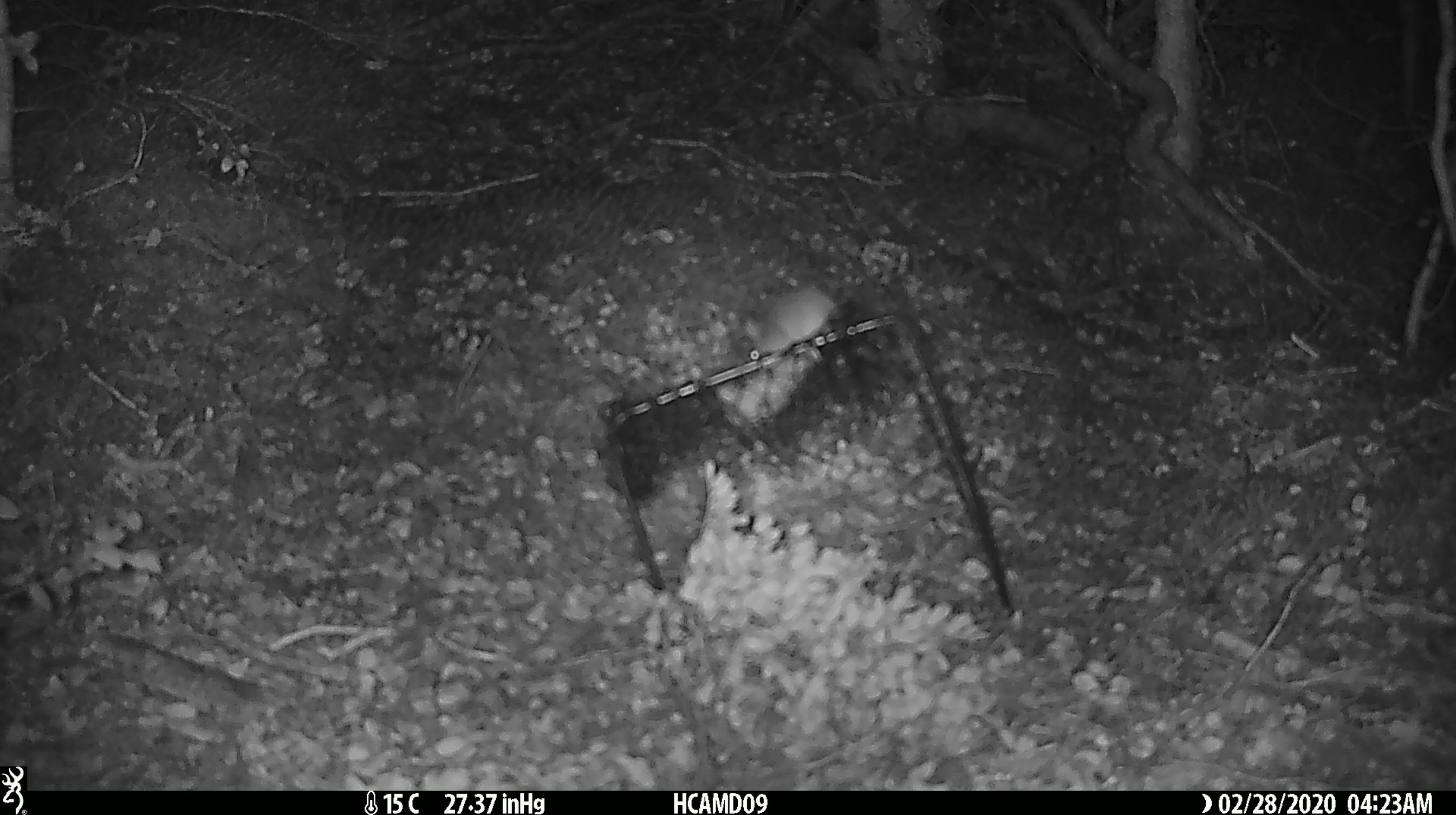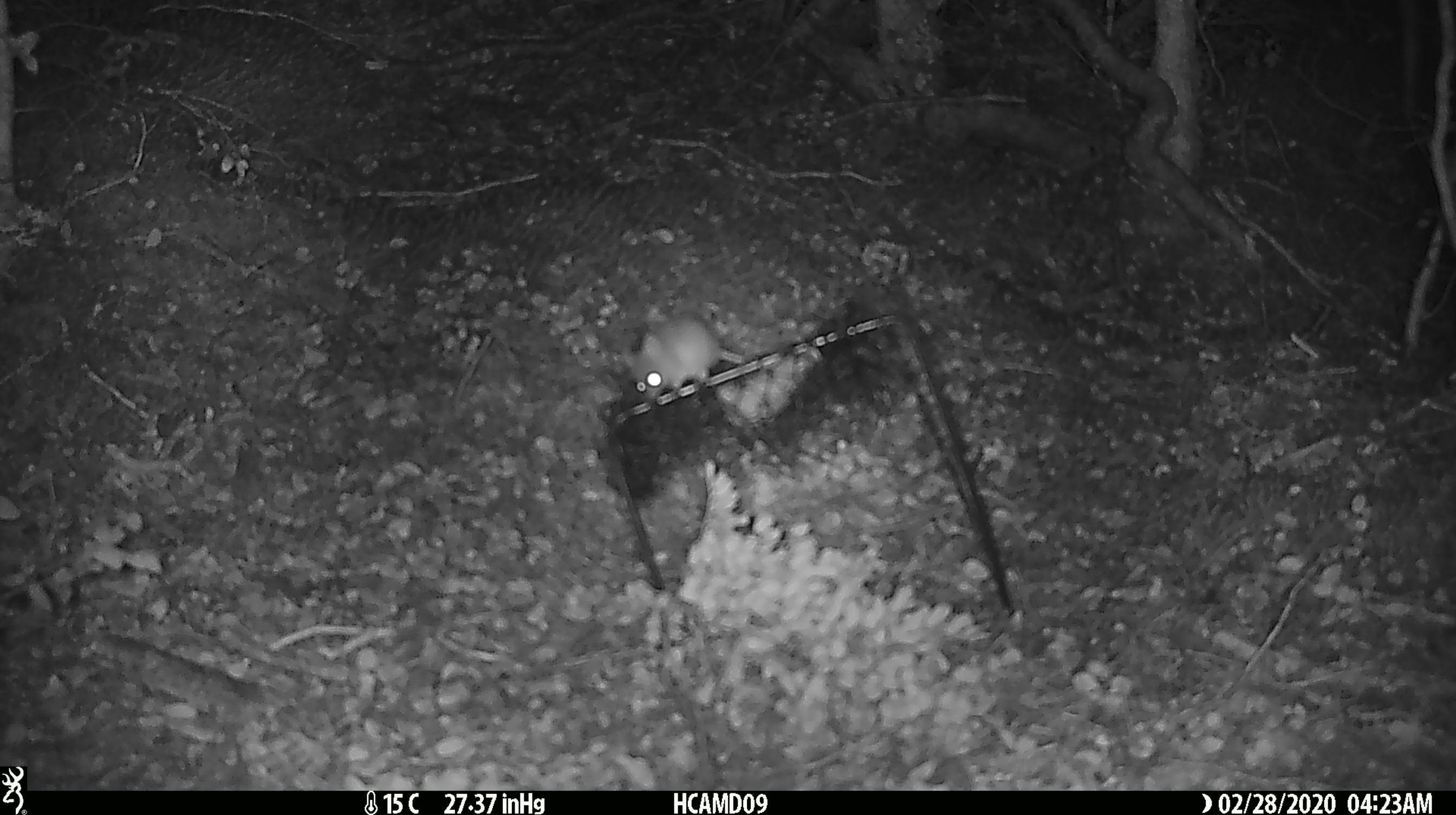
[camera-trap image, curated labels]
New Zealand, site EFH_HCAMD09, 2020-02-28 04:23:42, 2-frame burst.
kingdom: Animalia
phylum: Chordata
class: Mammalia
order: Rodentia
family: Muridae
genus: Mus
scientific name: Mus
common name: mouse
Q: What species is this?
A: Mouse (Mus).